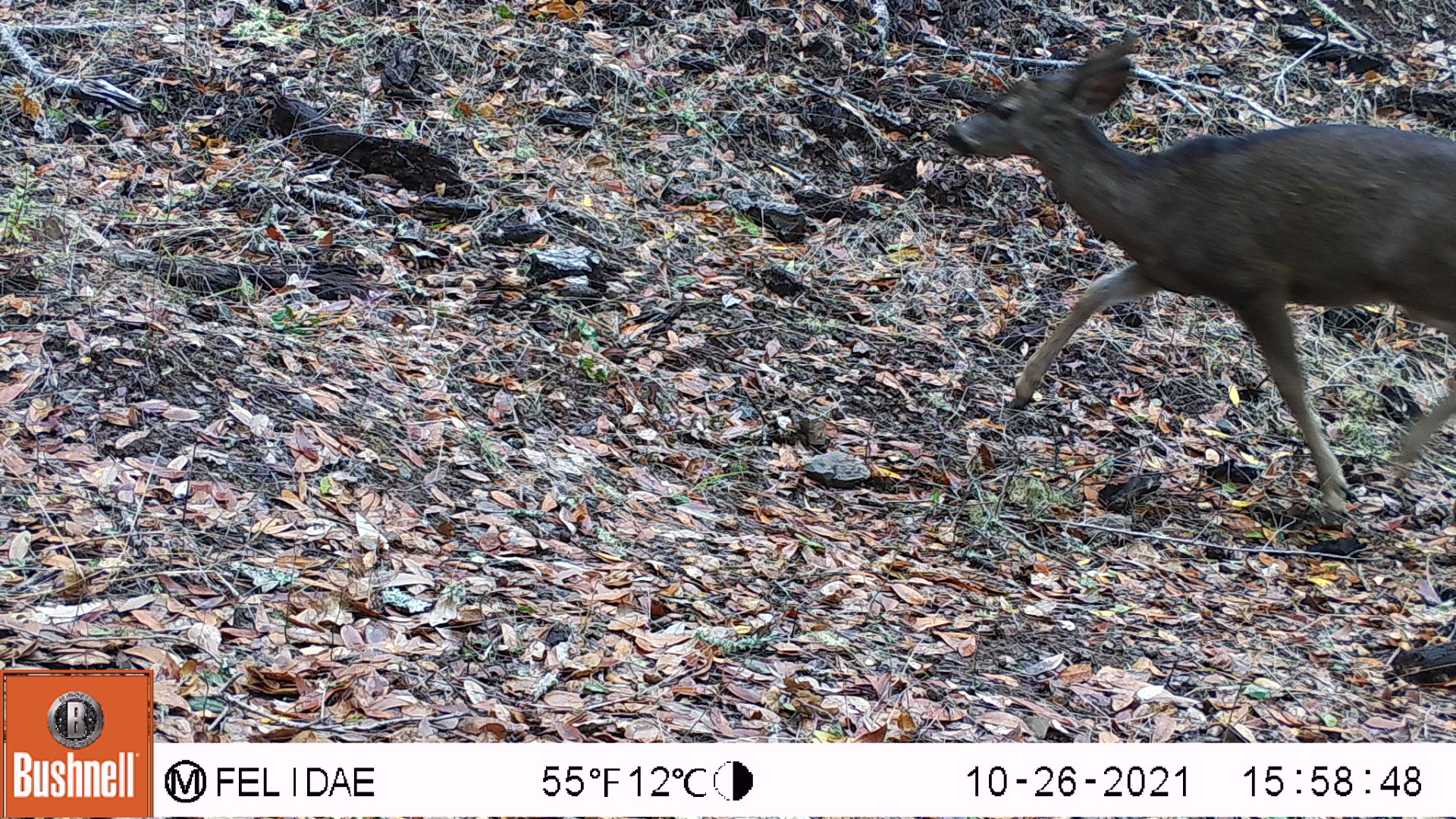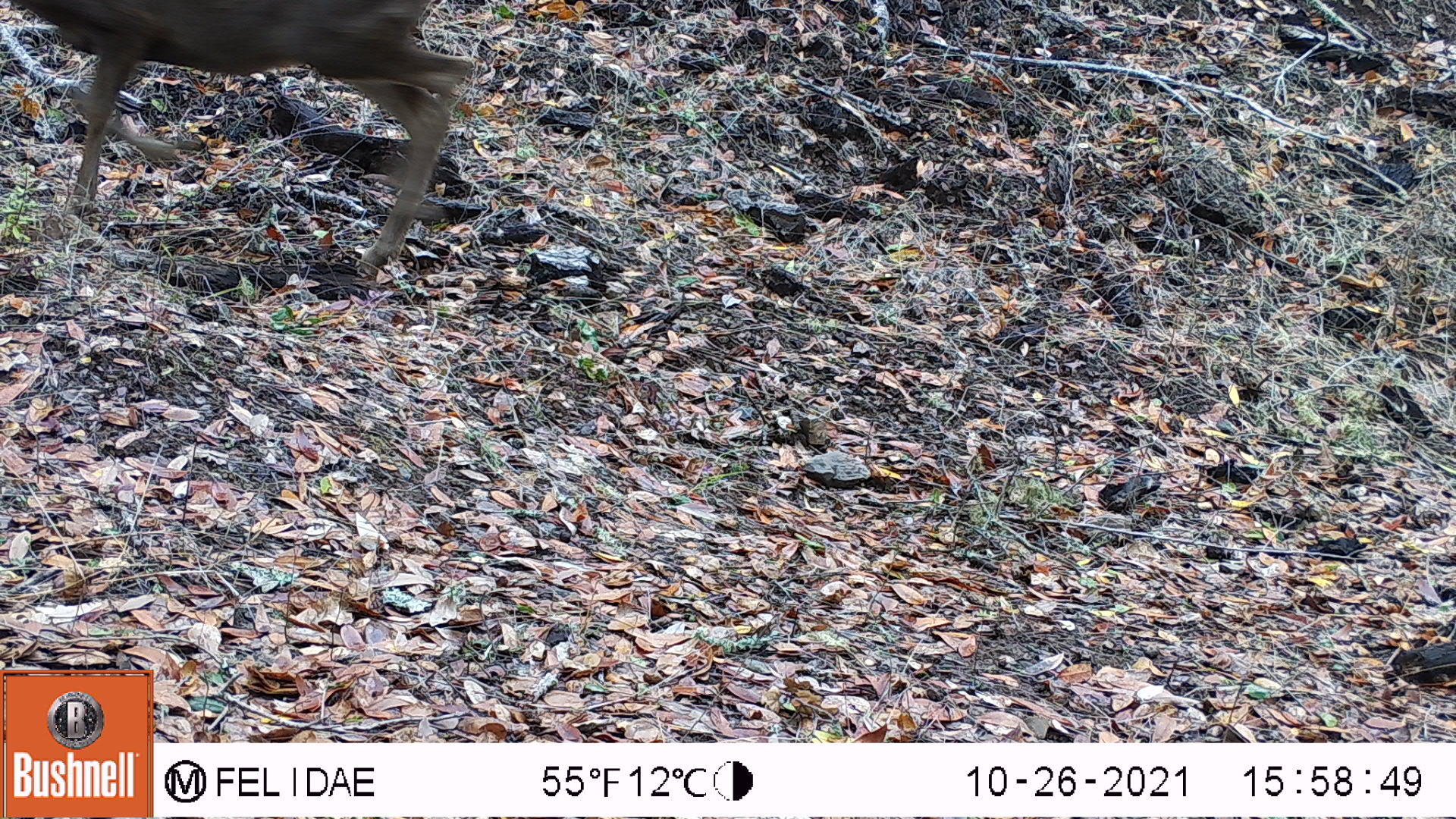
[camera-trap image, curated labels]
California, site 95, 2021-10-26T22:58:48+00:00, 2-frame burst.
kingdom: Animalia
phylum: Chordata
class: Mammalia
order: Artiodactyla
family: Cervidae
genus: Odocoileus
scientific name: Odocoileus hemionus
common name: mule deer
Mule deer (Odocoileus hemionus).